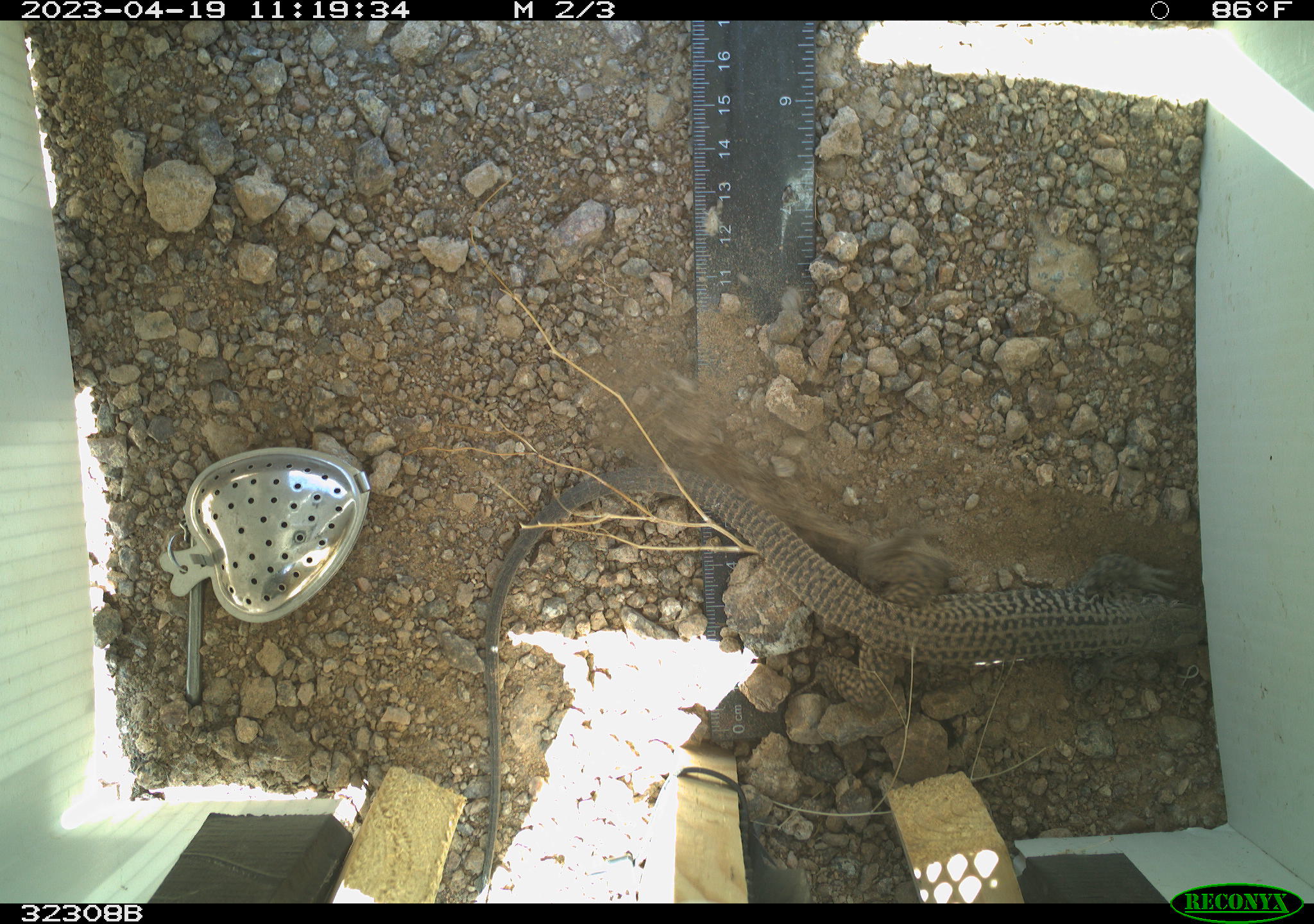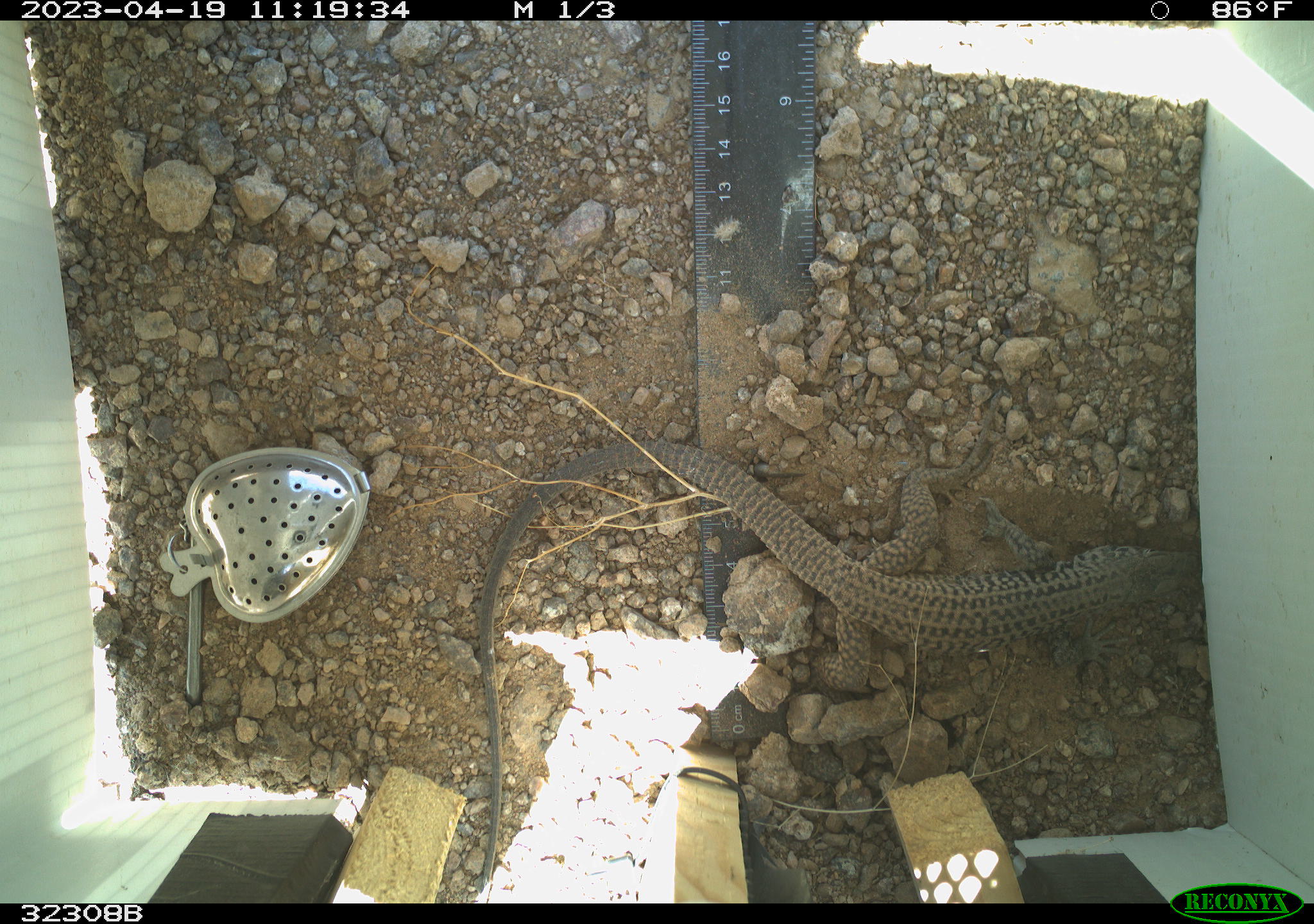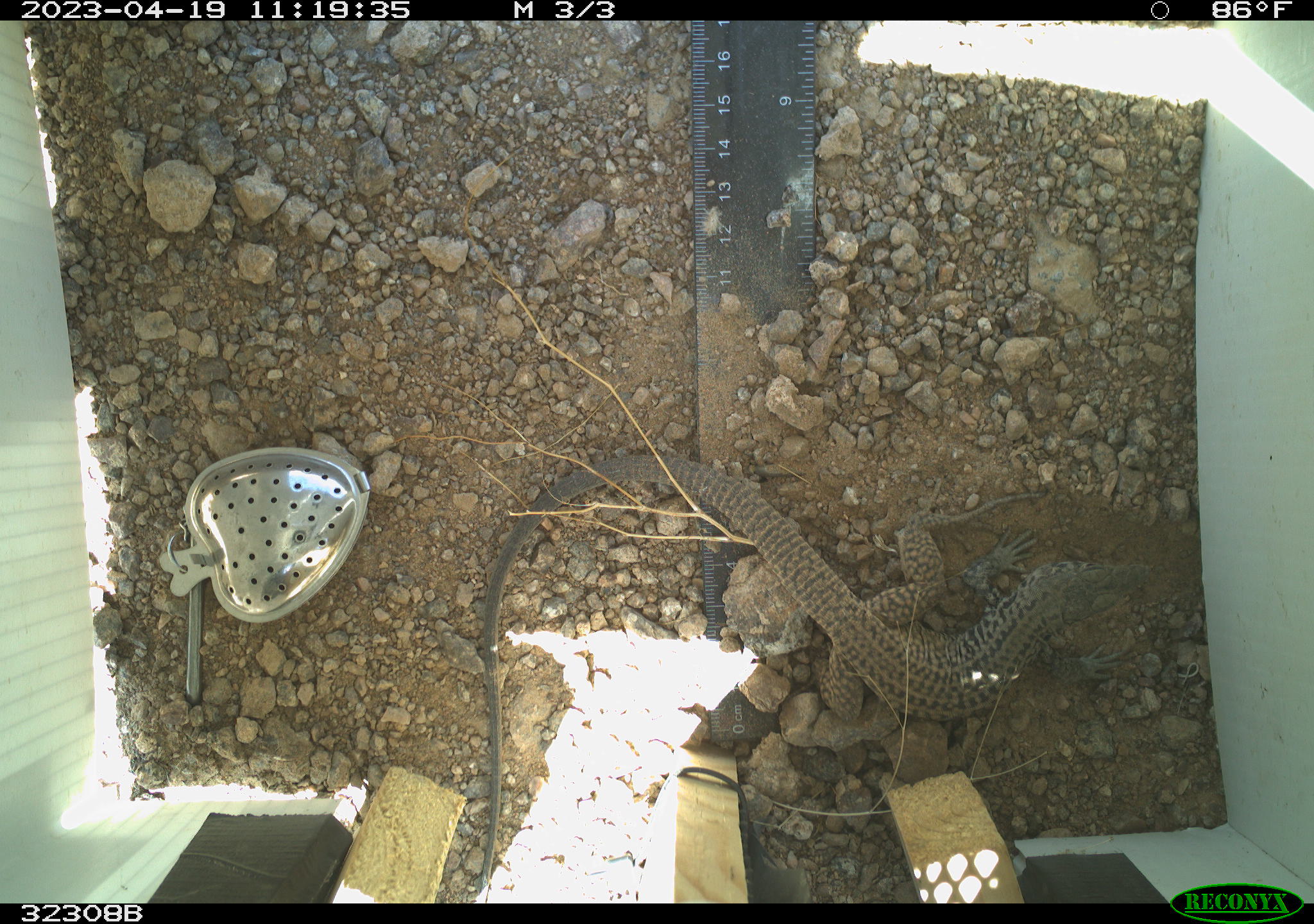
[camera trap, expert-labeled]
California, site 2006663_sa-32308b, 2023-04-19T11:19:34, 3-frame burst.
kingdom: Animalia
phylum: Chordata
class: Reptilia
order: Squamata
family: Teiidae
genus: Aspidoscelis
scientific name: Aspidoscelis tigris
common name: western whiptail